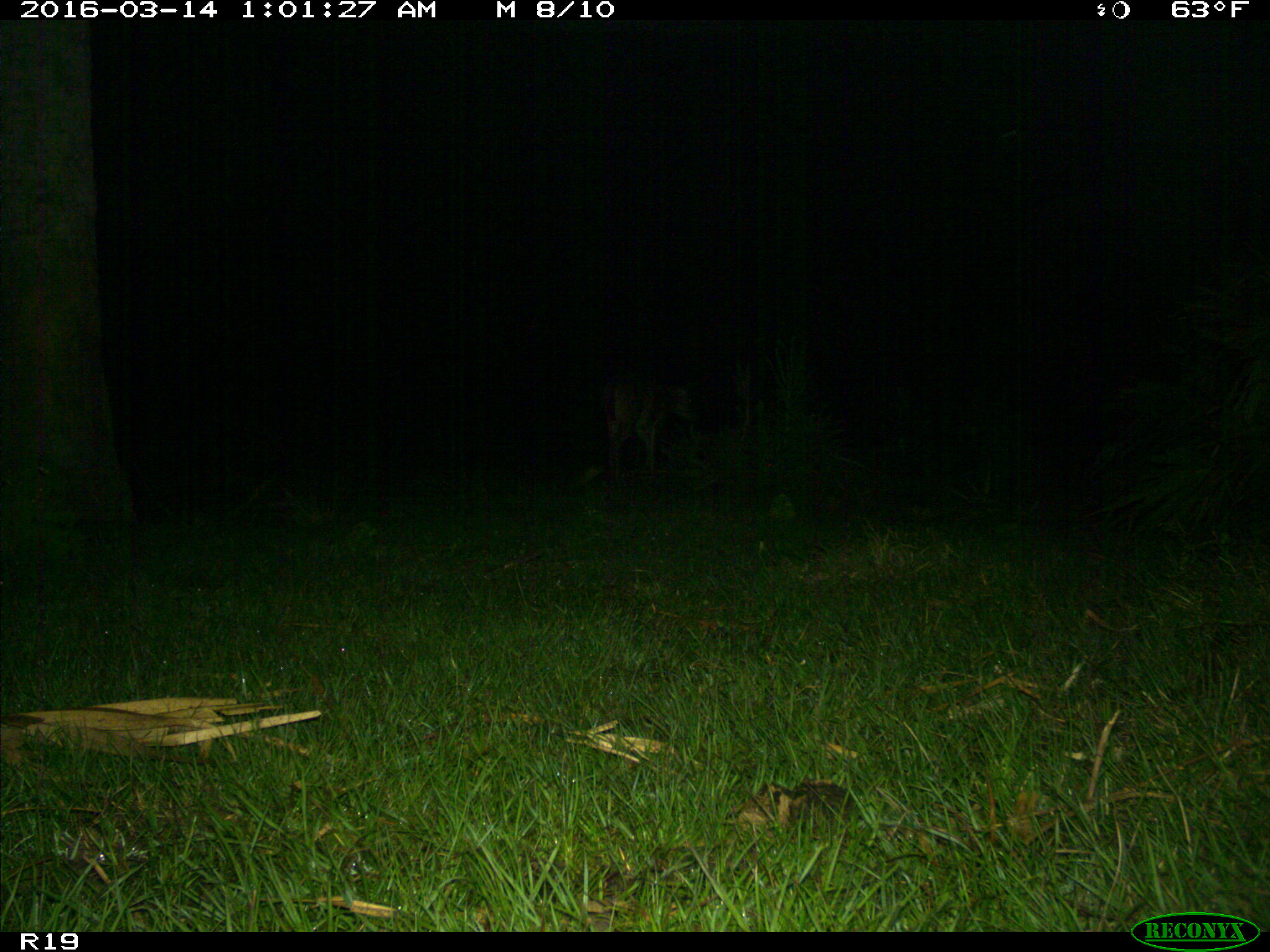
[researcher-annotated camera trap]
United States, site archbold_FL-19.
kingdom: Animalia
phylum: Chordata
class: Mammalia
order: Artiodactyla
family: Cervidae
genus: Odocoileus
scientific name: Odocoileus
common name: deer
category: unidentified deer